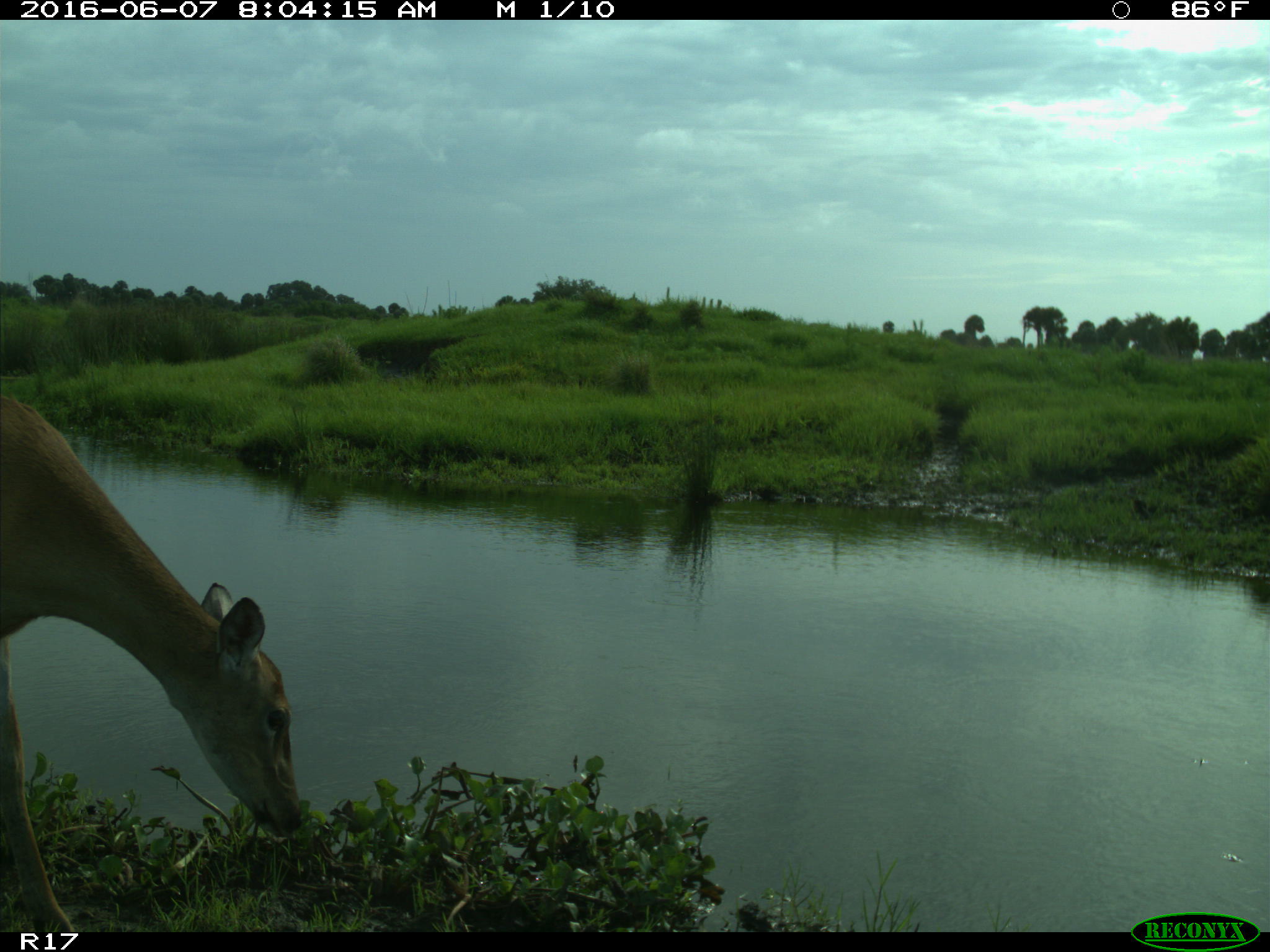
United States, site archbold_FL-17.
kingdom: Animalia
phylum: Chordata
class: Mammalia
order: Artiodactyla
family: Cervidae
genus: Odocoileus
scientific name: Odocoileus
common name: deer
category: unidentified deer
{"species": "unidentified deer (deer) (Odocoileus)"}